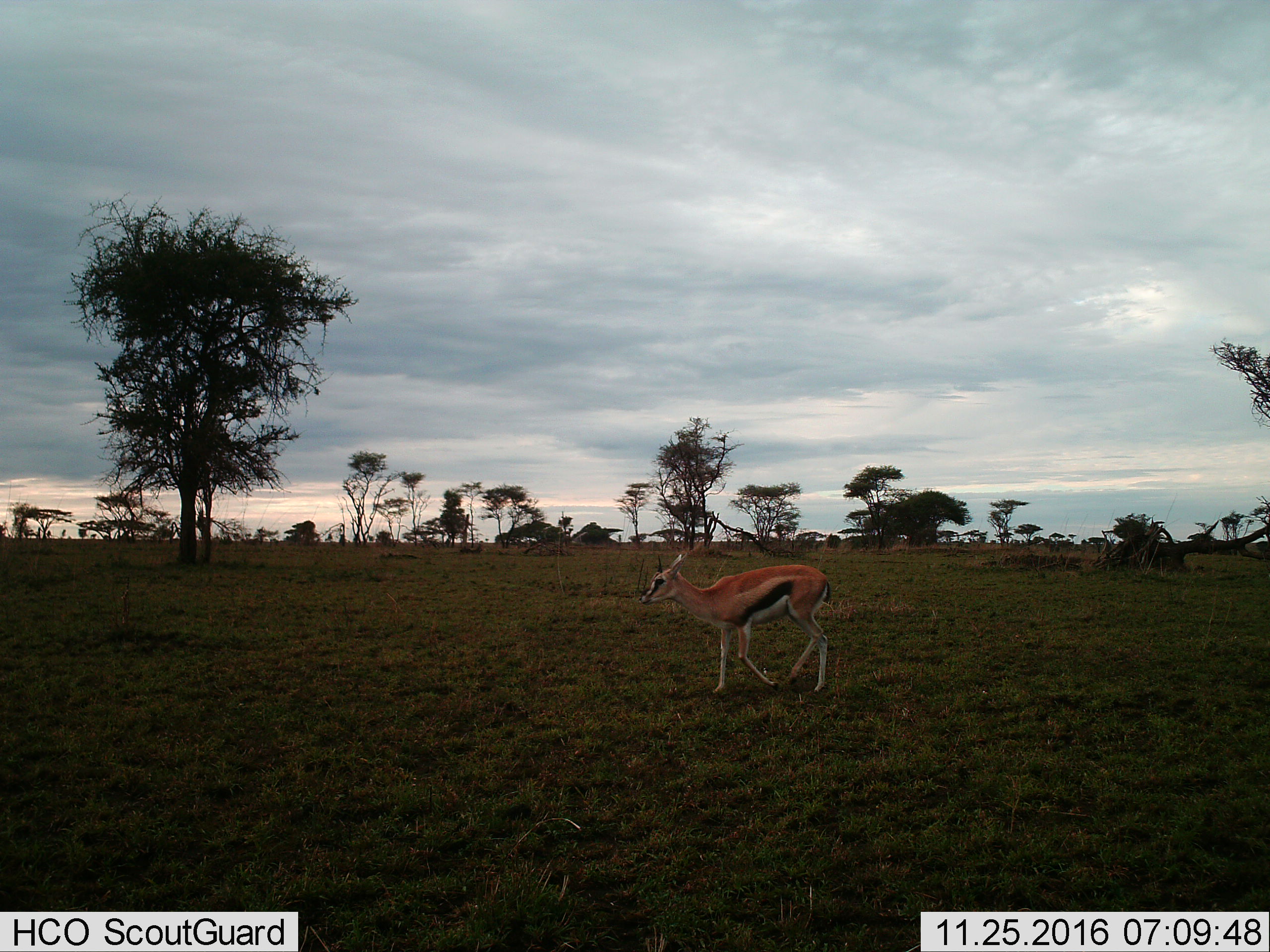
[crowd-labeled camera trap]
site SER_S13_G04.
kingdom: Animalia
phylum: Chordata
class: Mammalia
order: Artiodactyla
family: Bovidae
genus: Eudorcas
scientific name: Eudorcas thomsonii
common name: thomson's gazelle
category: gazellethomsons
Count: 1.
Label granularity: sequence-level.